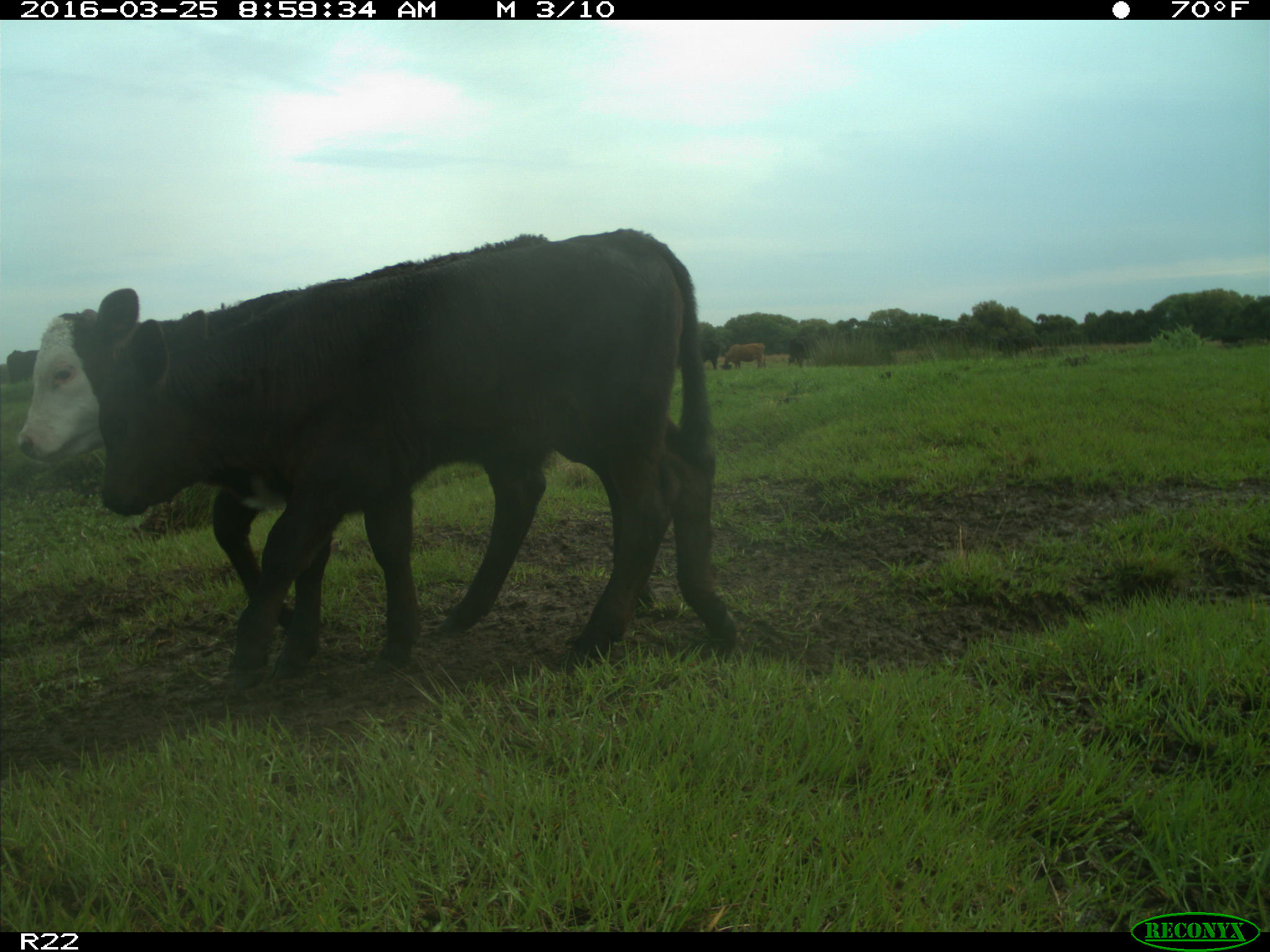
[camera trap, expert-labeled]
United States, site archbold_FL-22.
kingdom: Animalia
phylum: Chordata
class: Mammalia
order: Artiodactyla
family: Bovidae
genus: Bos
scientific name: Bos taurus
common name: domestic cow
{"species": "Bos taurus (domestic cow)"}